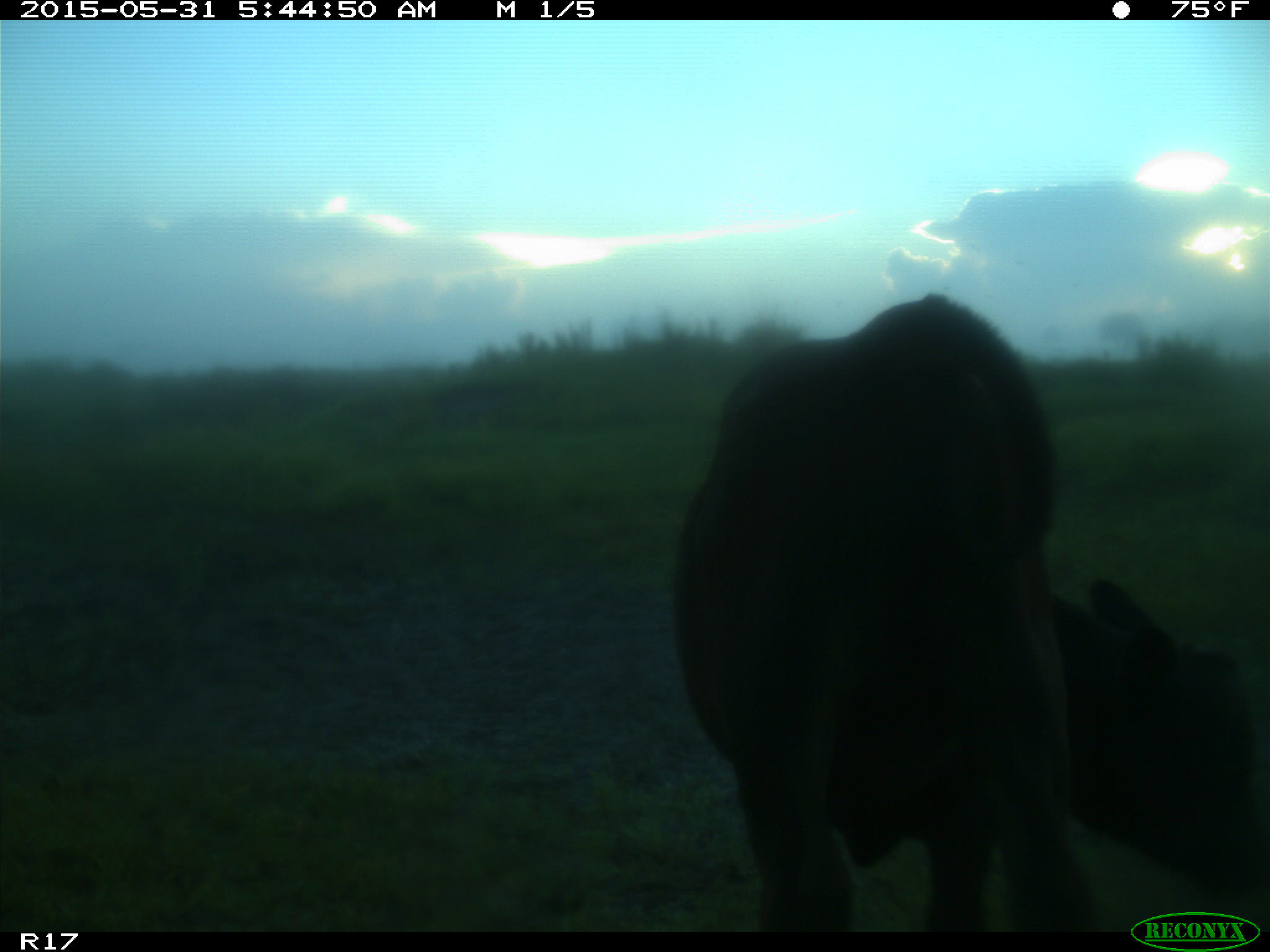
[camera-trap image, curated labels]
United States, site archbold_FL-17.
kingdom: Animalia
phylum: Chordata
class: Mammalia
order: Artiodactyla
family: Bovidae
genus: Bos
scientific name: Bos taurus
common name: domestic cow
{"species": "Bos taurus (domestic cow)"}